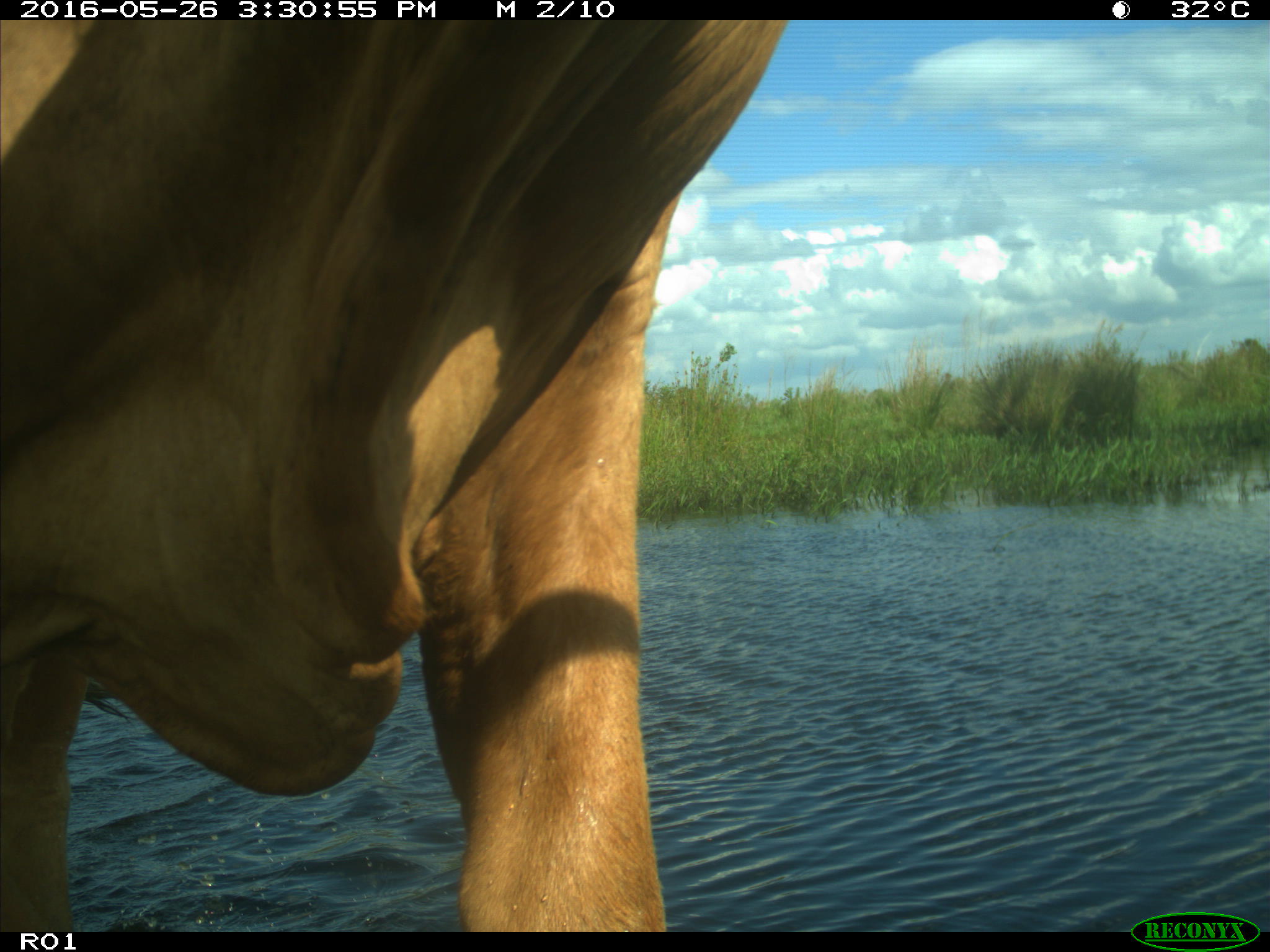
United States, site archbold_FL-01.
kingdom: Animalia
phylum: Chordata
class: Mammalia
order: Artiodactyla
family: Bovidae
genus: Bos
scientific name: Bos taurus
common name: domestic cow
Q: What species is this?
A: Bos taurus (domestic cow).